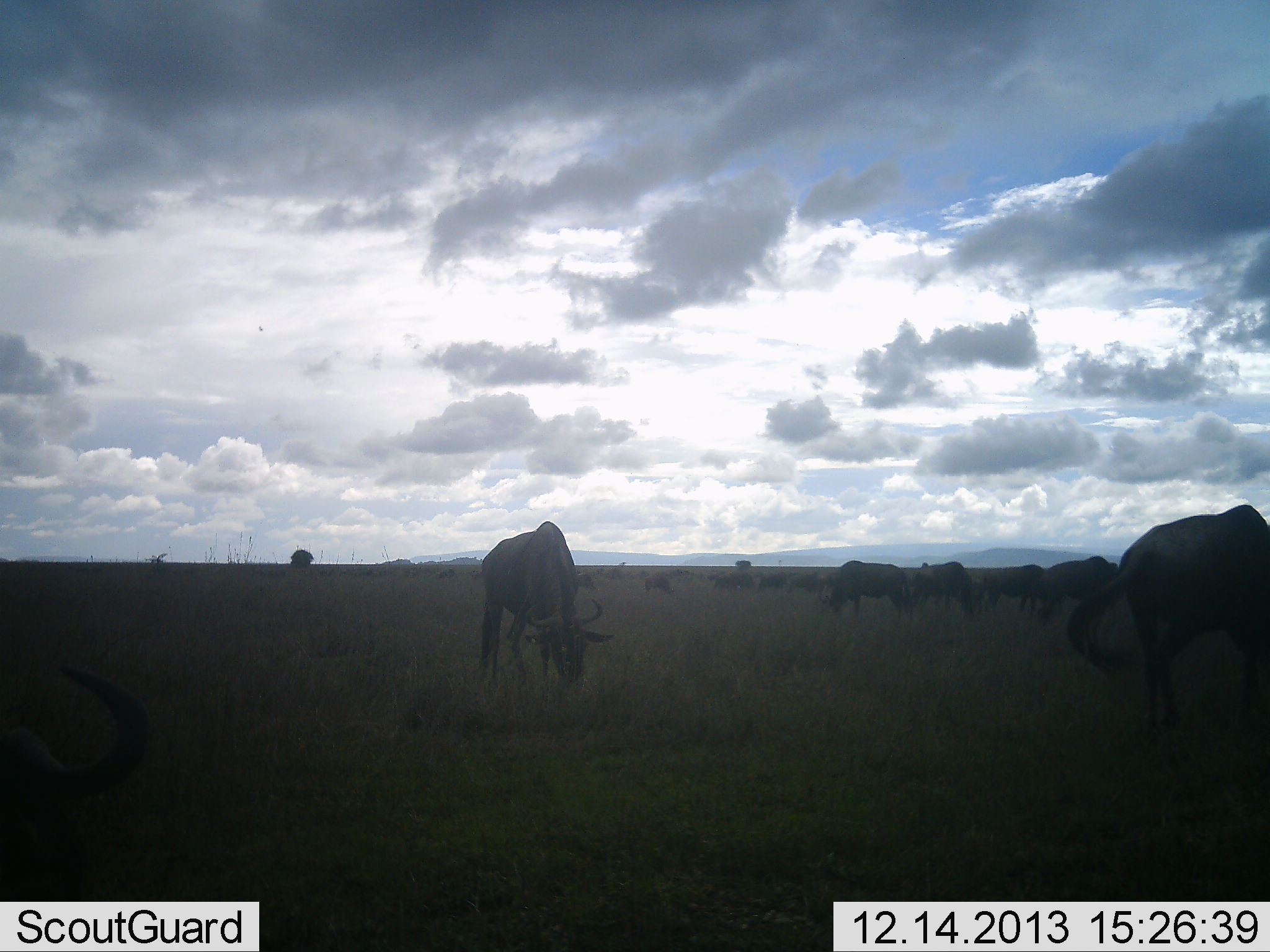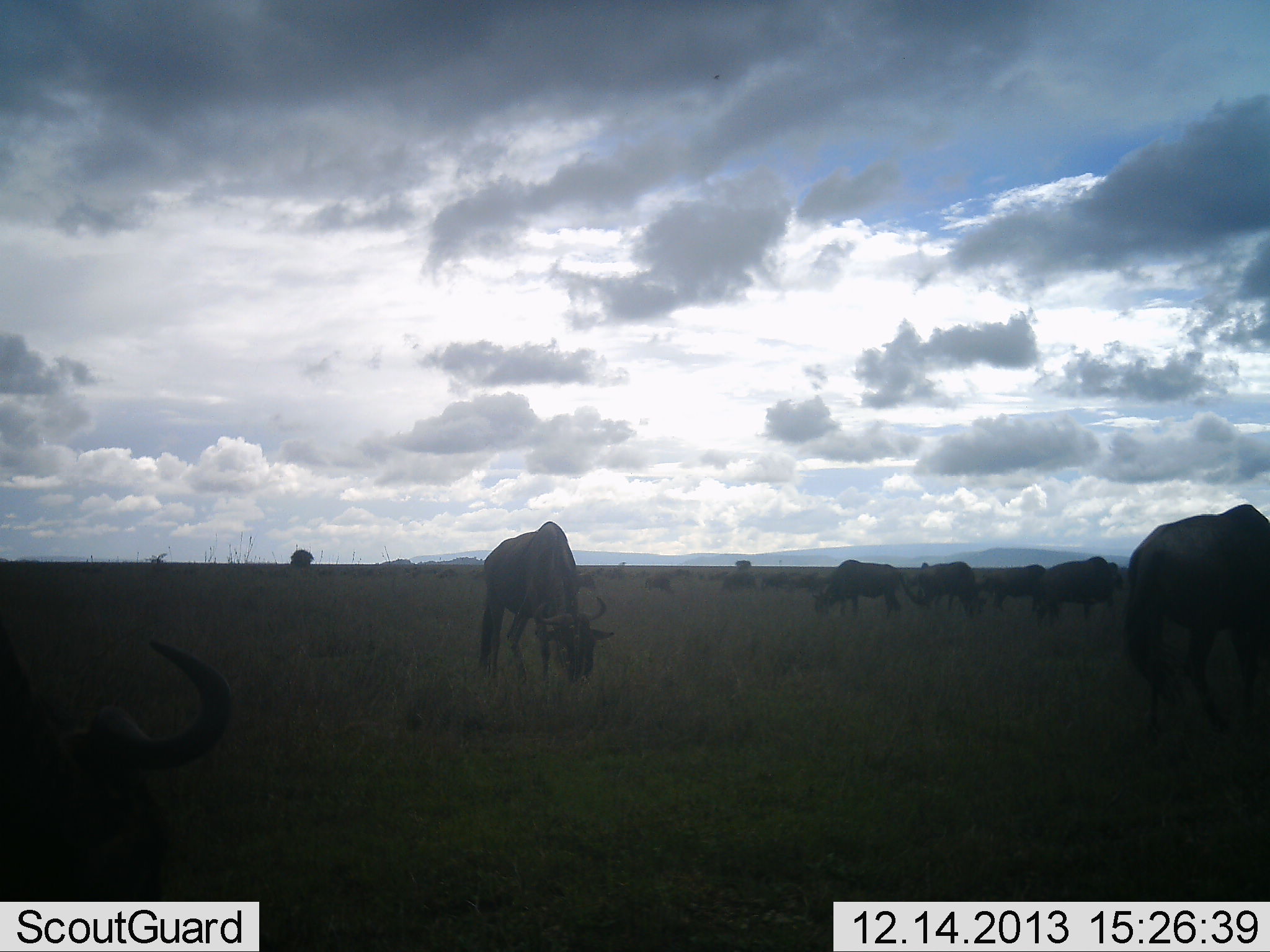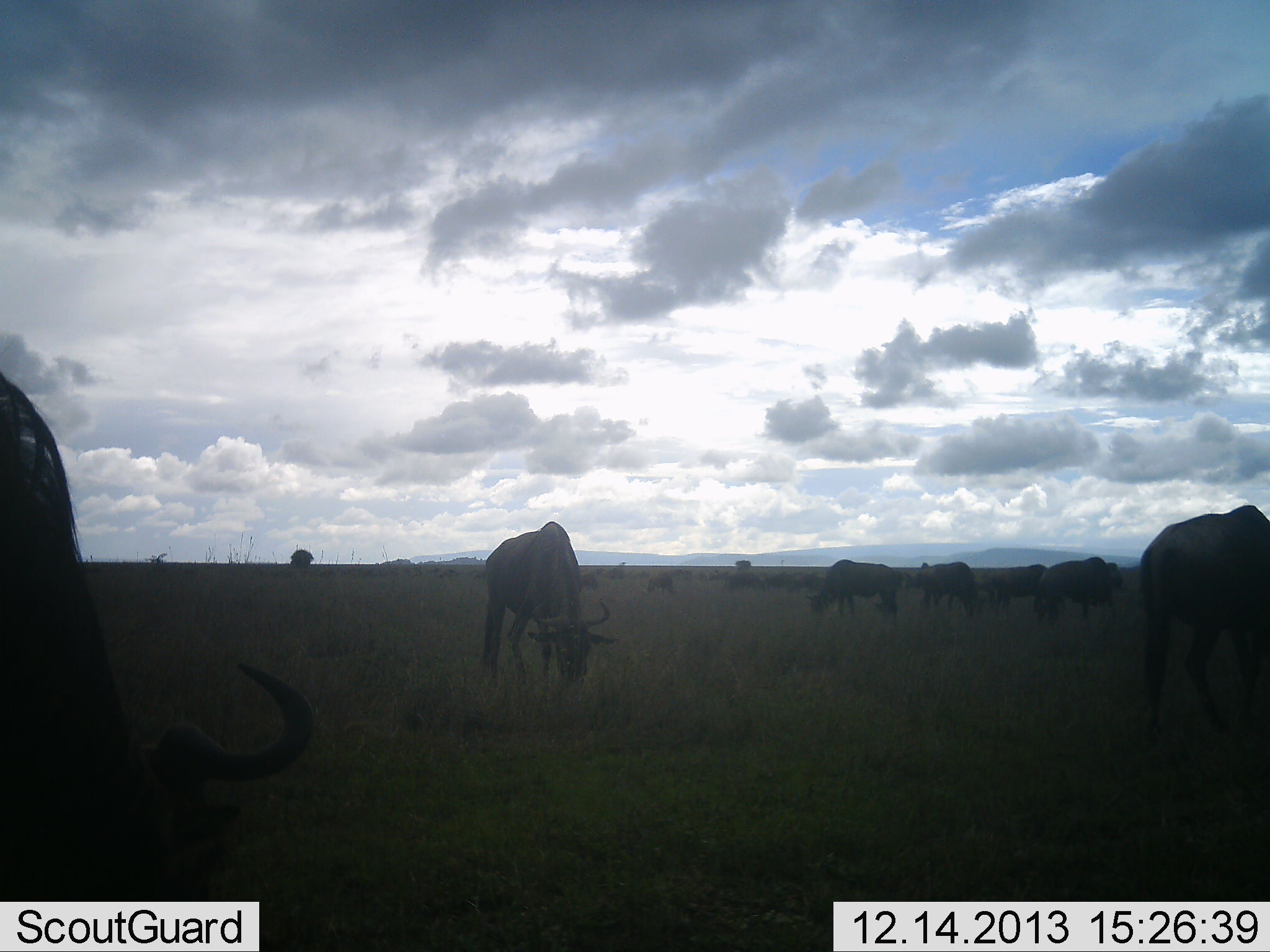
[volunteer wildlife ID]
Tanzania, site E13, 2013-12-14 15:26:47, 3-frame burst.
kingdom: Animalia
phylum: Chordata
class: Mammalia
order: Artiodactyla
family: Bovidae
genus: Connochaetes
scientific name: Connochaetes taurinus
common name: blue wildebeest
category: wildebeest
Wildebeest (blue wildebeest) (Connochaetes taurinus), count 11-50. Behavior (volunteer vote fractions): standing 45%, resting 18%, moving 18%, interacting 0%. Young present (vote fraction): 0%. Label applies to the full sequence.